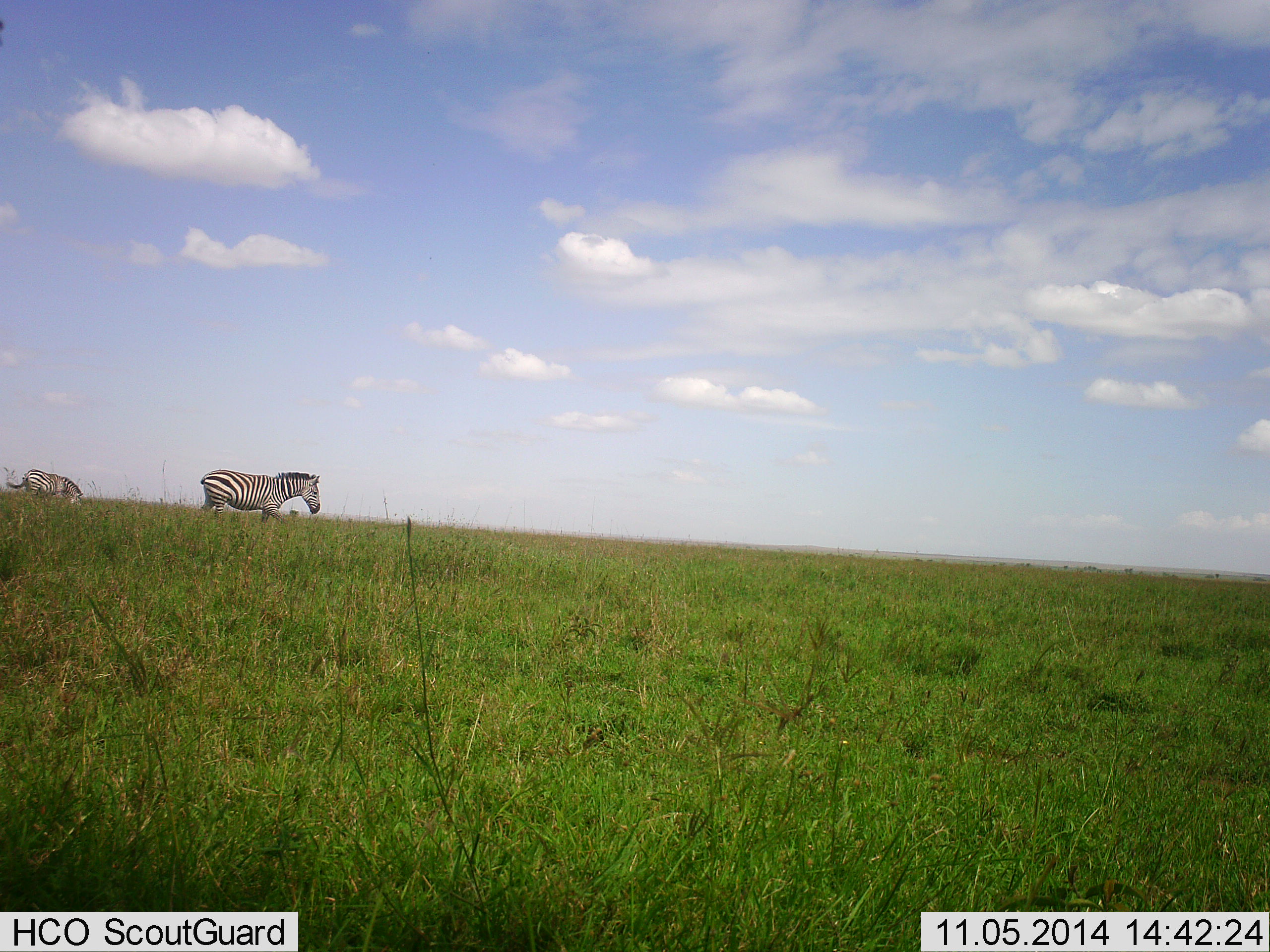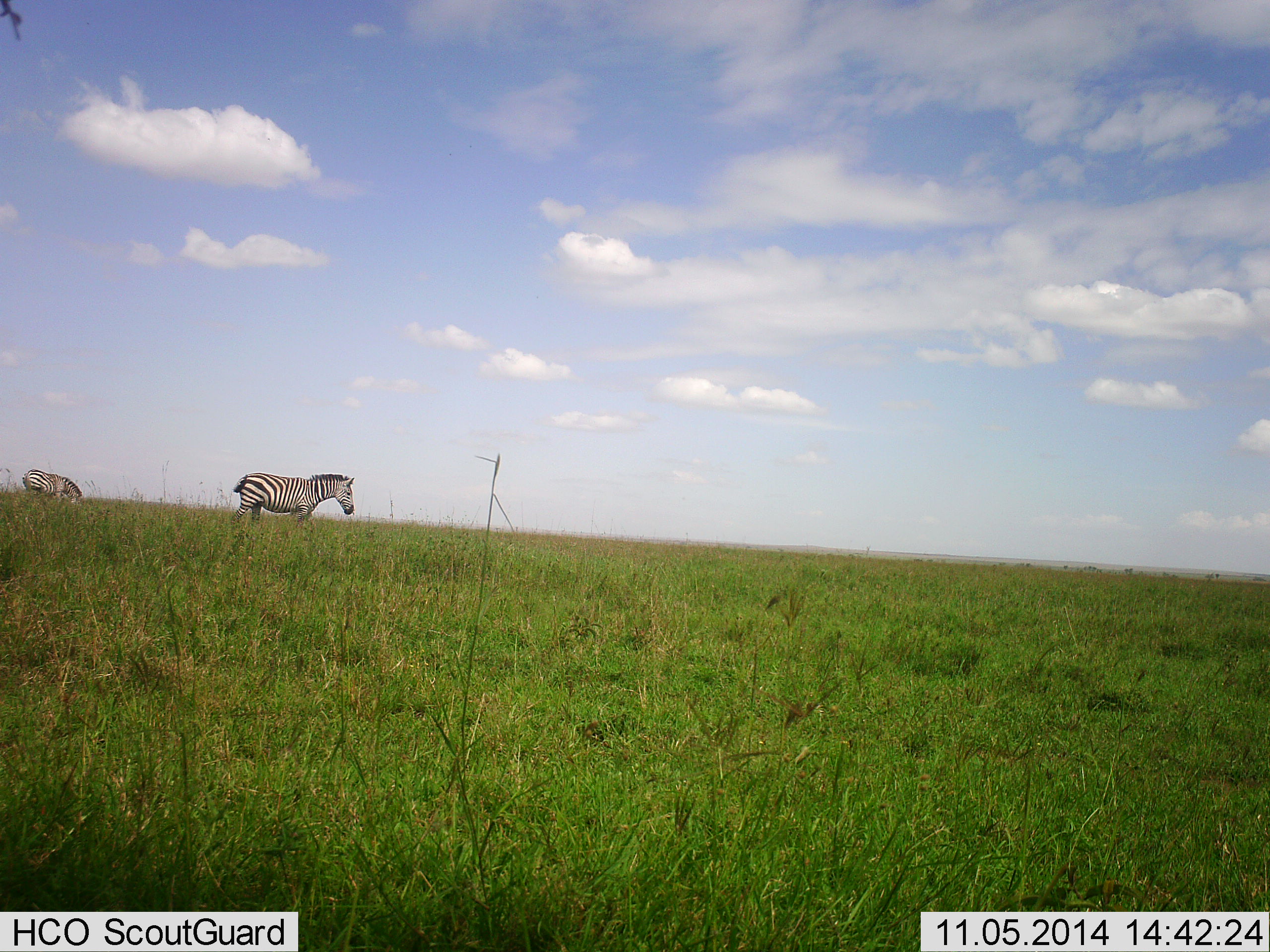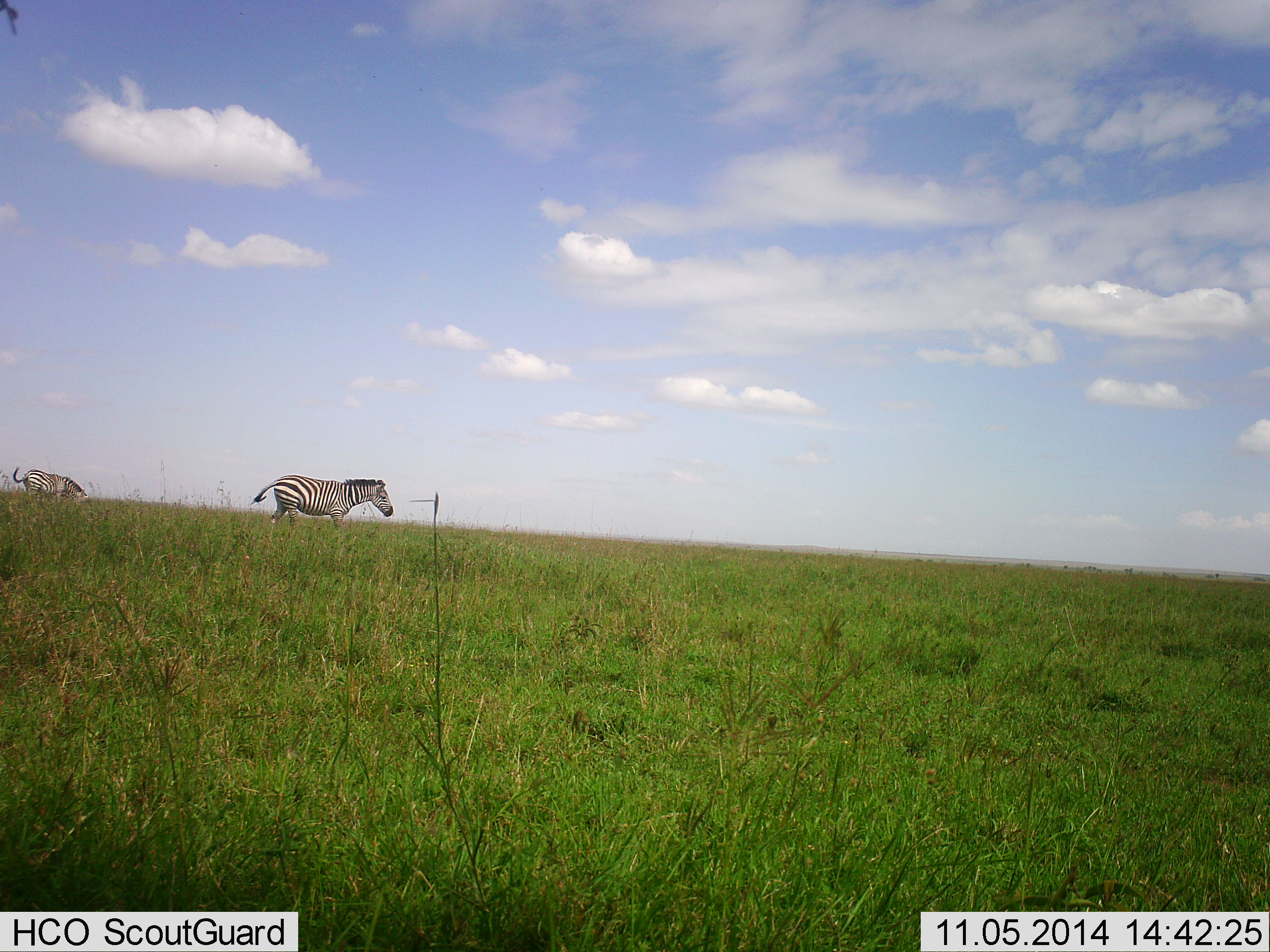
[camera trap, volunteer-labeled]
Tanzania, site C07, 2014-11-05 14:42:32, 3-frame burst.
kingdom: Animalia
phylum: Chordata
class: Mammalia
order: Perissodactyla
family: Equidae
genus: Equus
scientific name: Equus quagga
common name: plains zebra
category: zebra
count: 2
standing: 30%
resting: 0%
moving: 80%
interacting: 0%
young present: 0%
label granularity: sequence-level